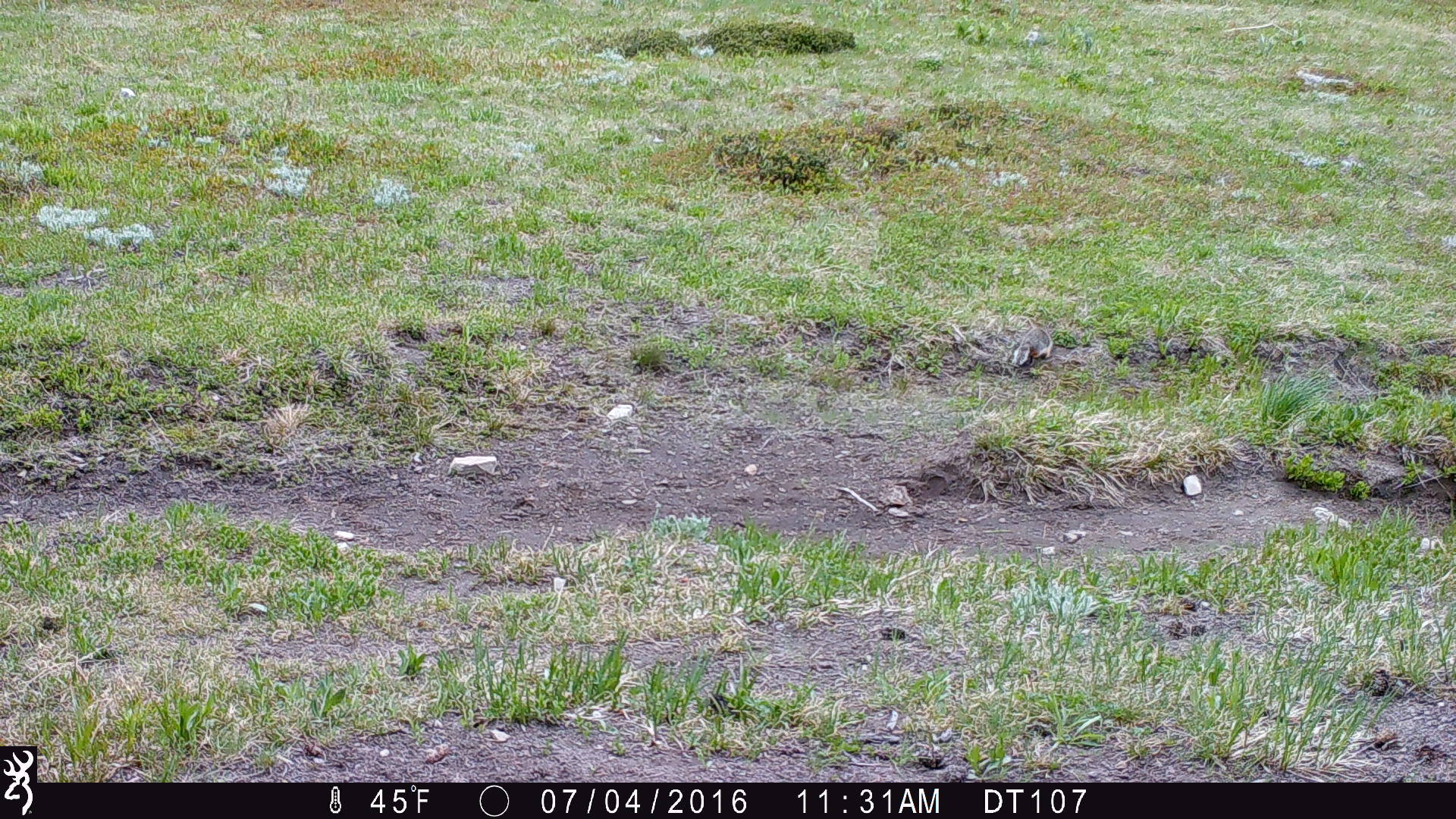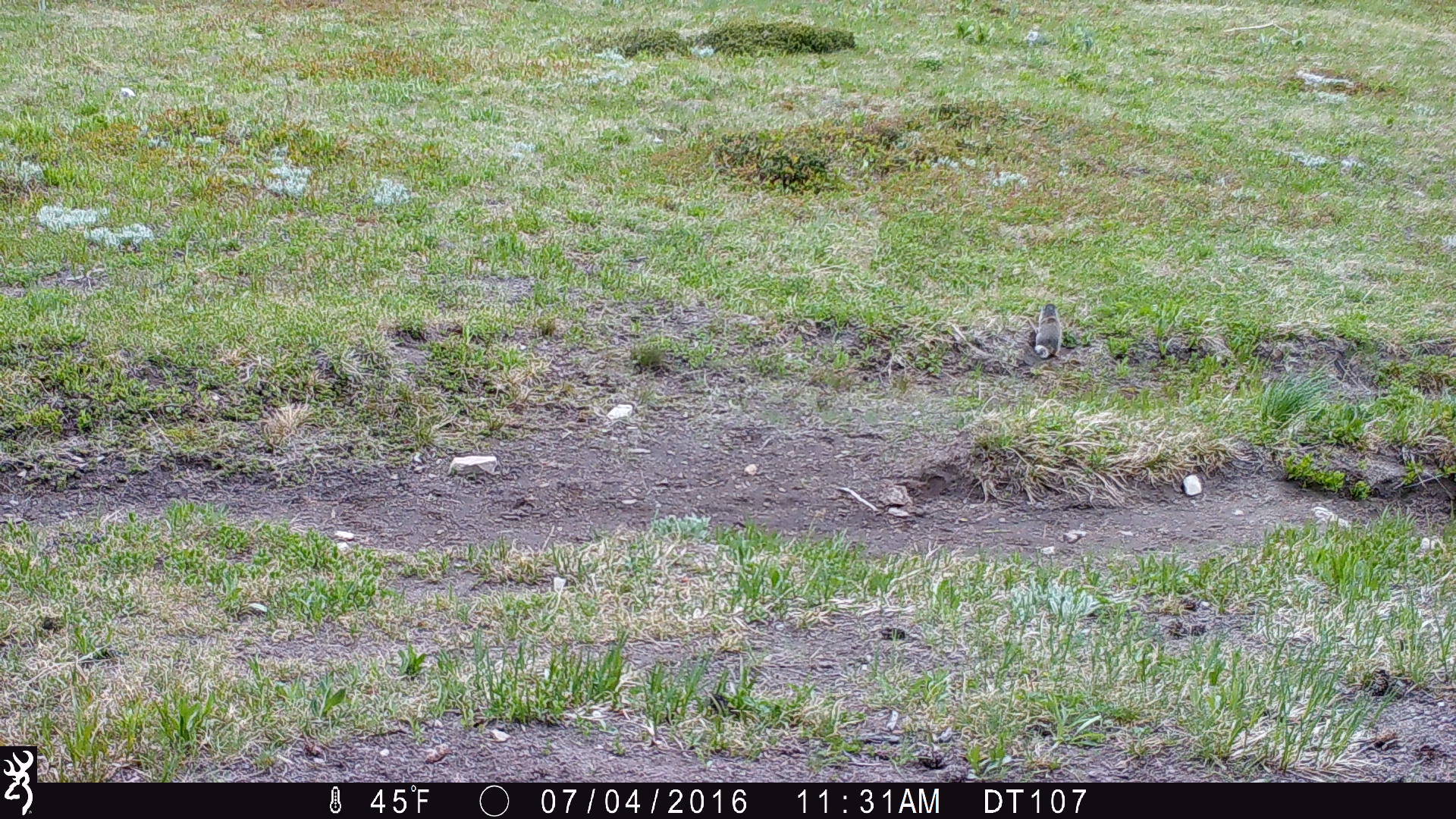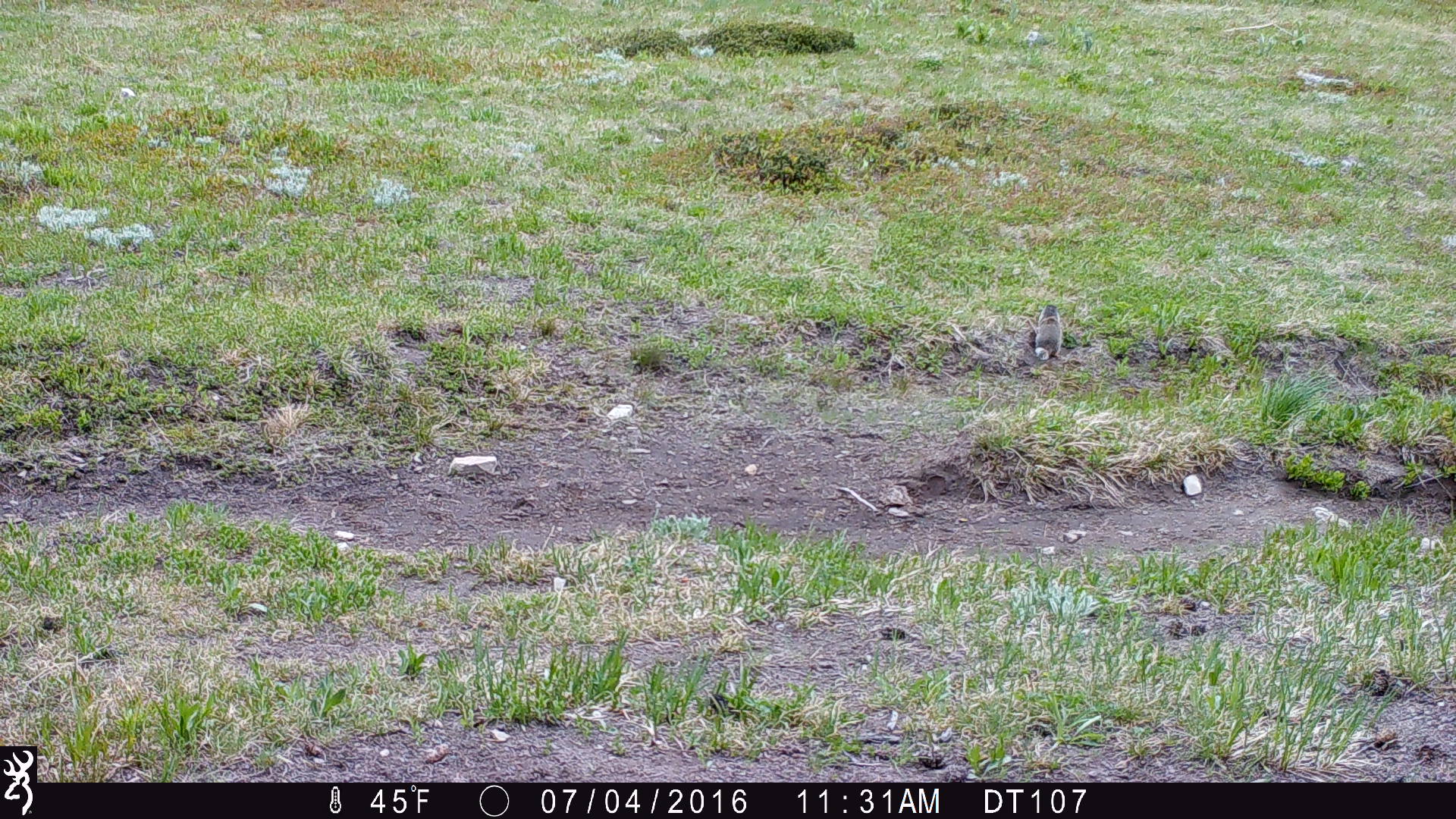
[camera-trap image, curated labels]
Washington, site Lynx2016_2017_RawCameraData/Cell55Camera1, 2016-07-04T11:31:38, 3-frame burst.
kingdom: Animalia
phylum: Chordata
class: Mammalia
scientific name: Mammalia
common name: small mammal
Small mammal (Mammalia). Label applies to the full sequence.